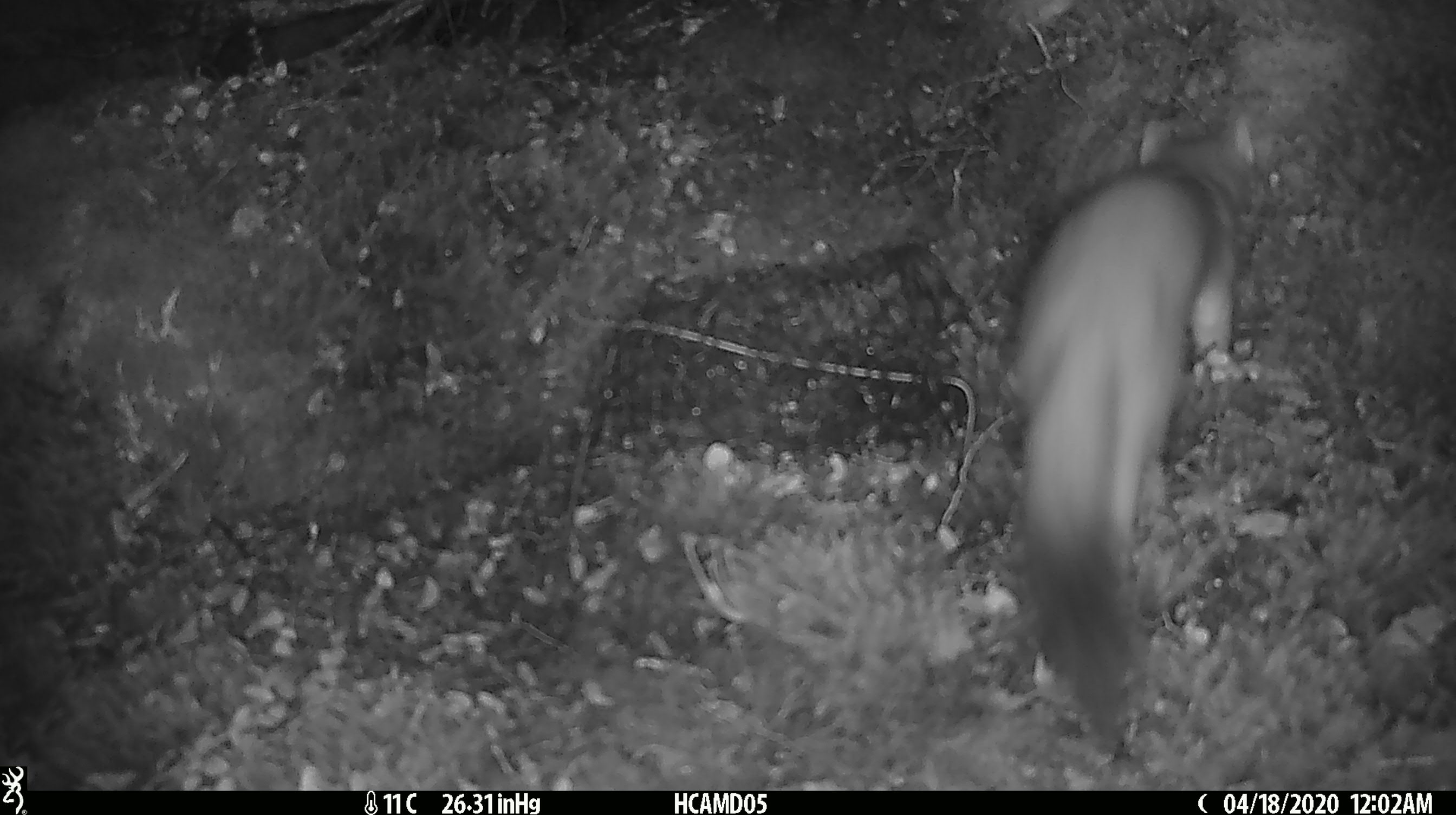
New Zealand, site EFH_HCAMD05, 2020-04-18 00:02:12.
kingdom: Animalia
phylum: Chordata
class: Mammalia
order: Carnivora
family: Mustelidae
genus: Mustela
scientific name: Mustela erminea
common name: stoat